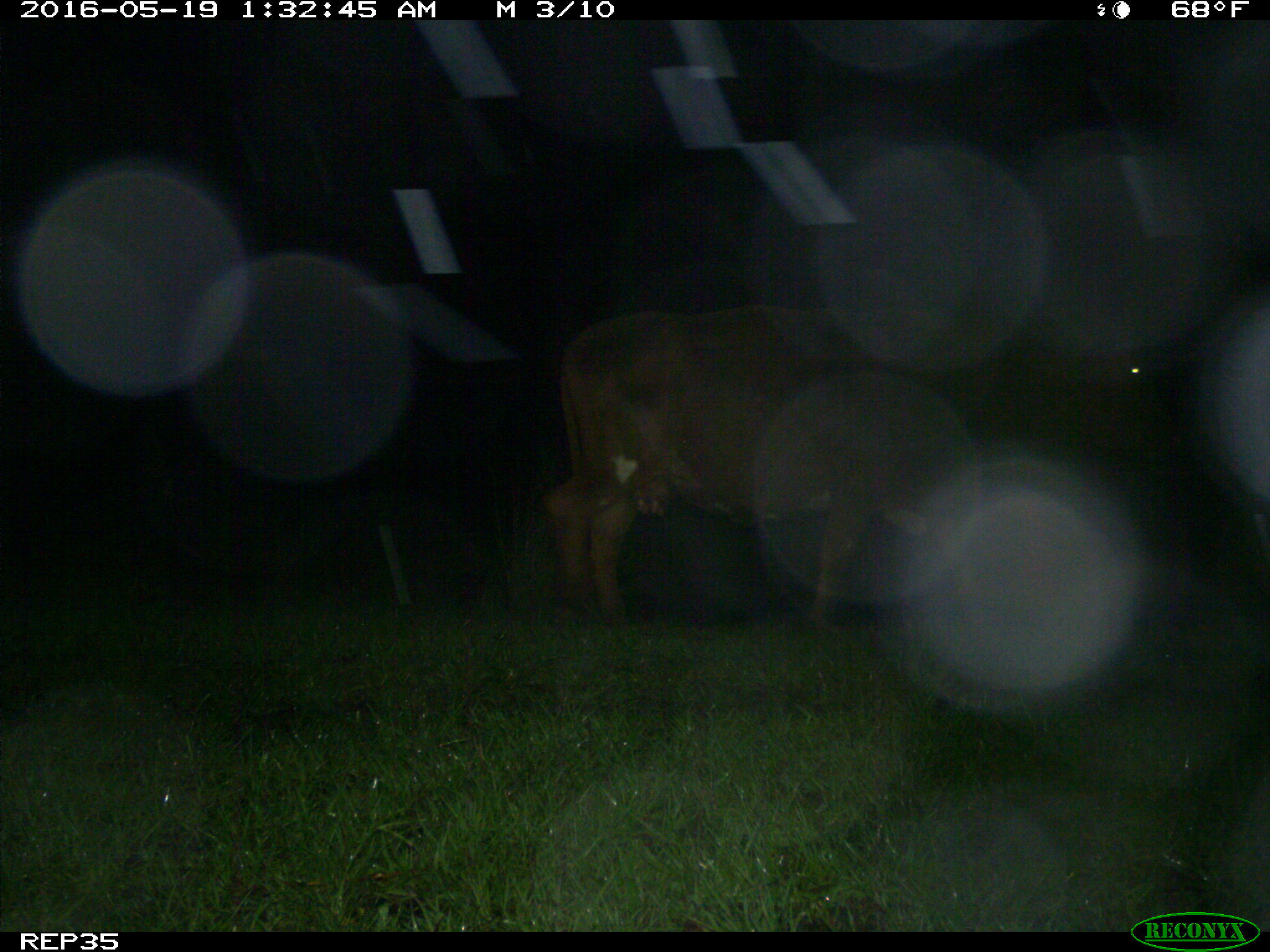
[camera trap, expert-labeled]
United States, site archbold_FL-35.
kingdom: Animalia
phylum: Chordata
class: Mammalia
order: Artiodactyla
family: Bovidae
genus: Bos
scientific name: Bos taurus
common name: domestic cow